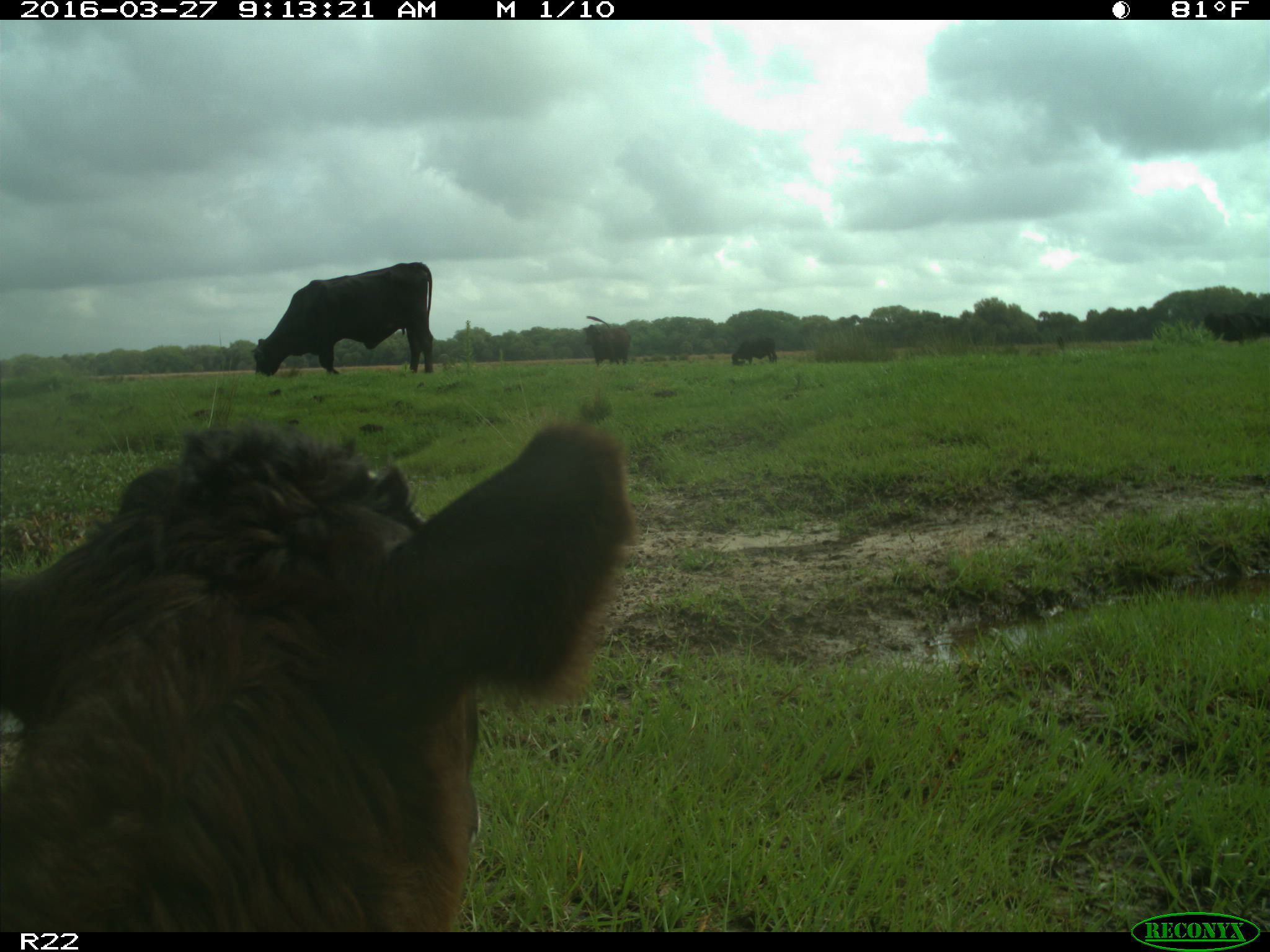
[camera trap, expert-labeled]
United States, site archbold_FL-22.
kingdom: Animalia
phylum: Chordata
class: Mammalia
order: Artiodactyla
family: Bovidae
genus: Bos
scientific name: Bos taurus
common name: domestic cow